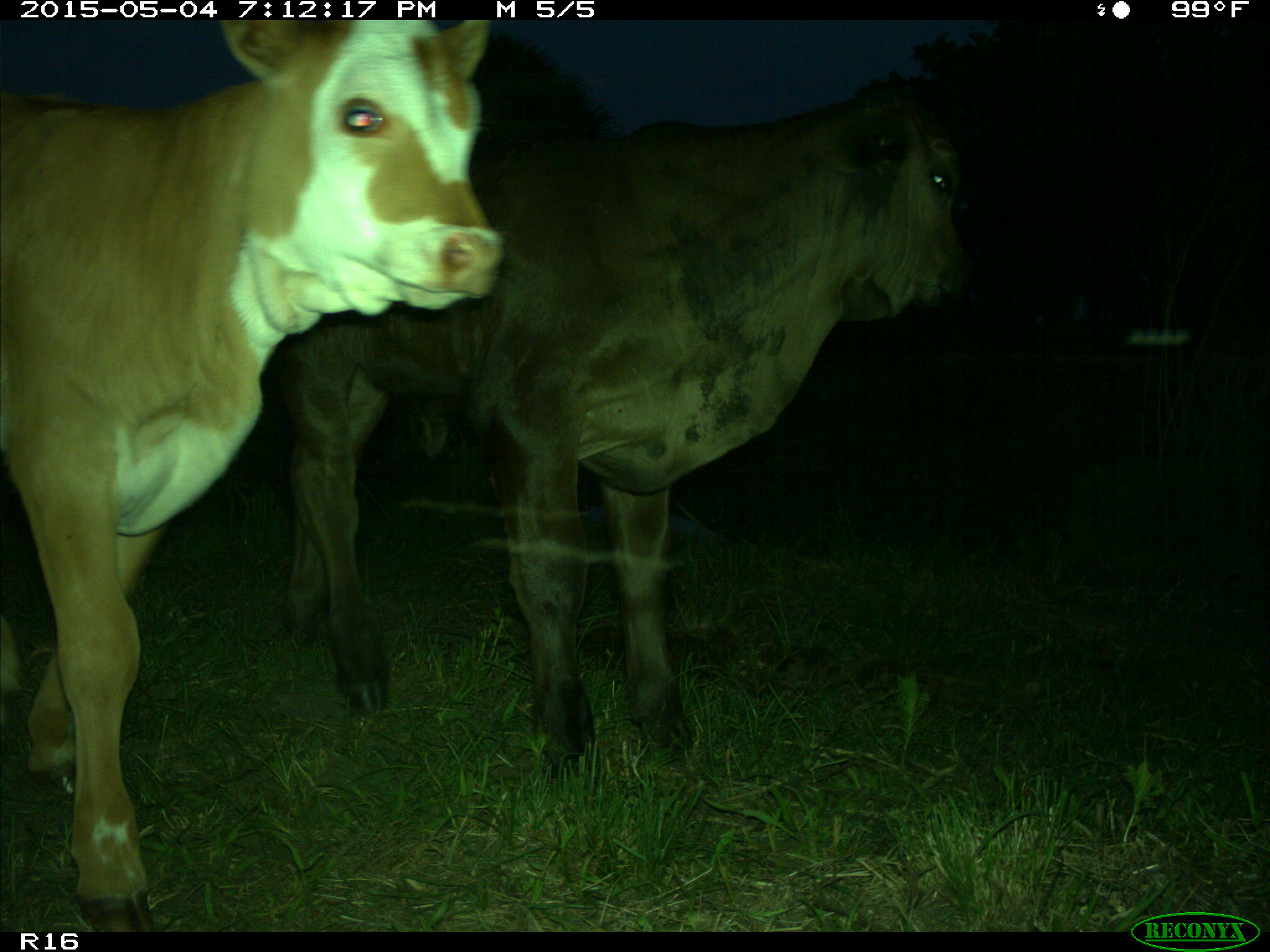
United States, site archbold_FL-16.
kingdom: Animalia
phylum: Chordata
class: Mammalia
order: Artiodactyla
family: Bovidae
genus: Bos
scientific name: Bos taurus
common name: domestic cow